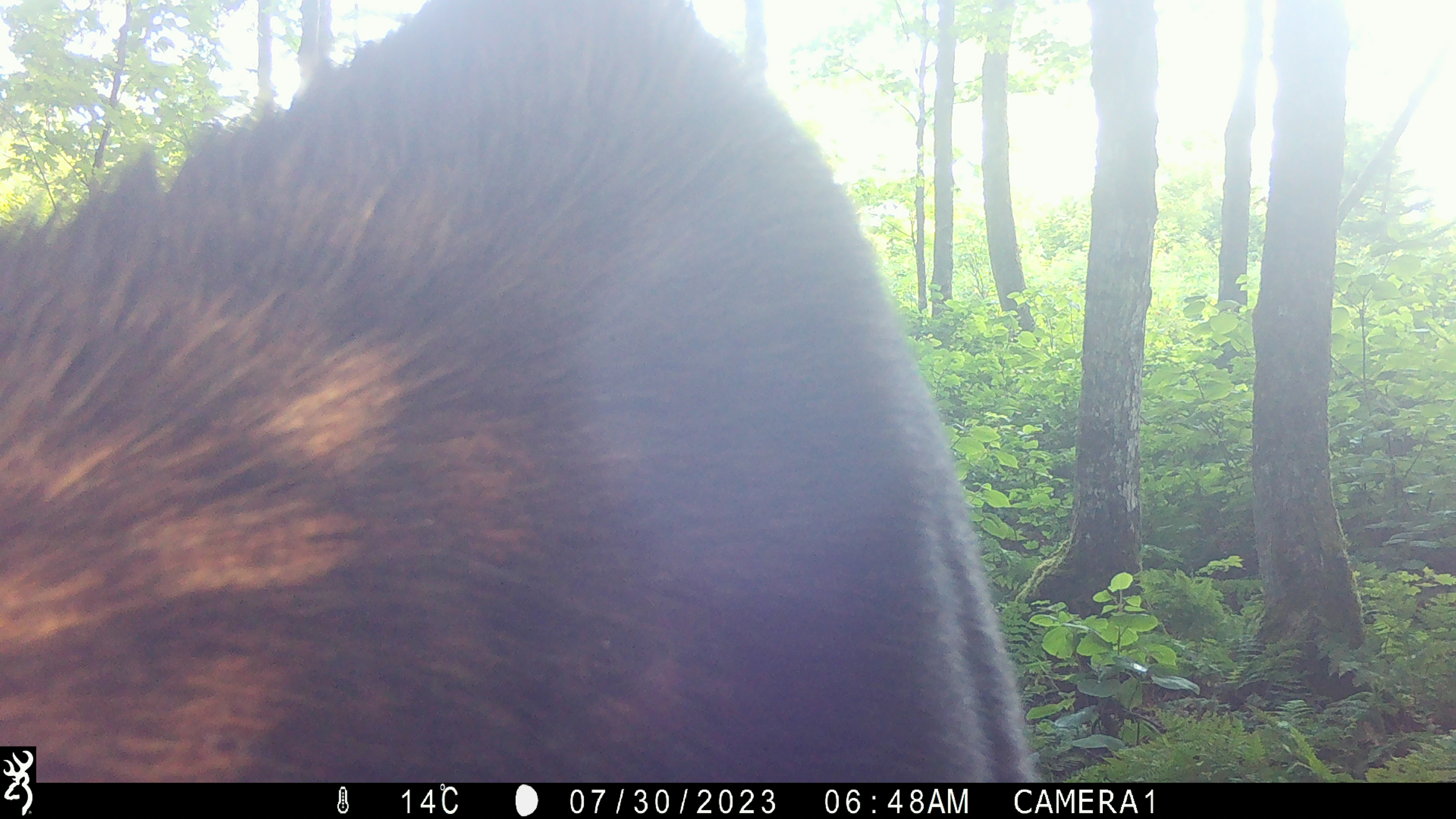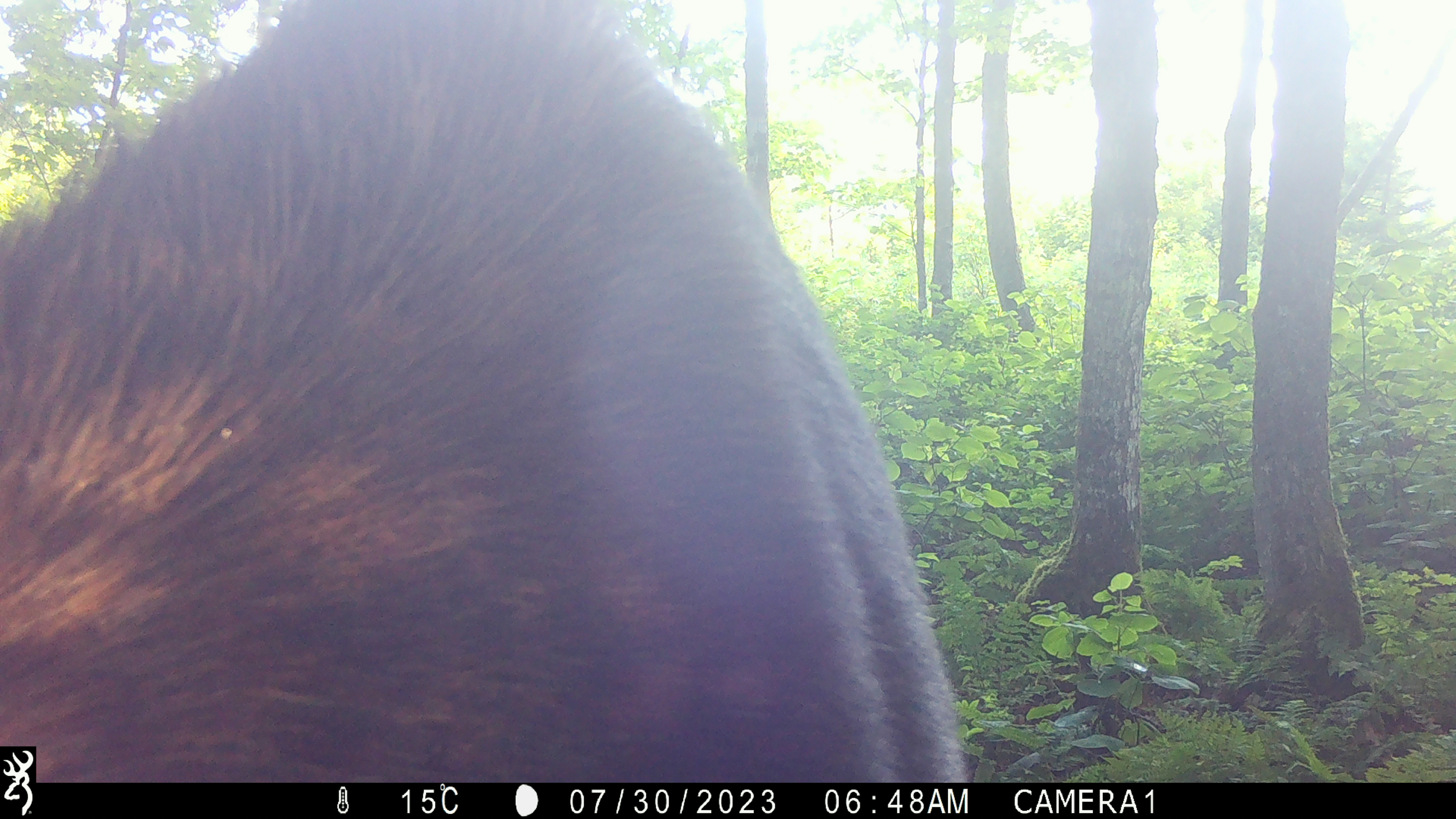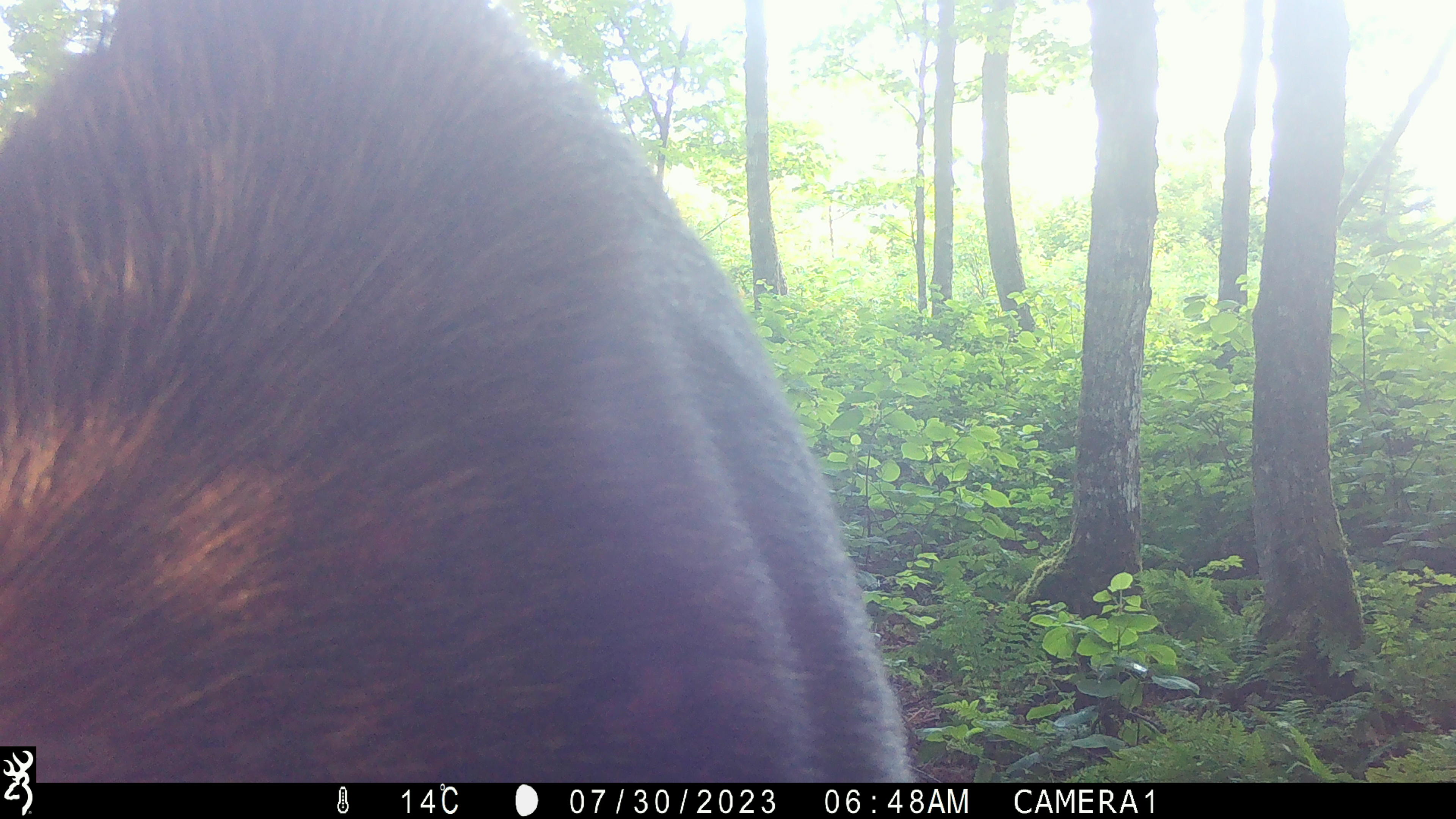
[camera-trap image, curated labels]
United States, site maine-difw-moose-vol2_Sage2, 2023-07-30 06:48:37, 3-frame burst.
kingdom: Animalia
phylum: Chordata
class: Mammalia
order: Artiodactyla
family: Cervidae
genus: Alces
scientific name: Alces alces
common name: moose